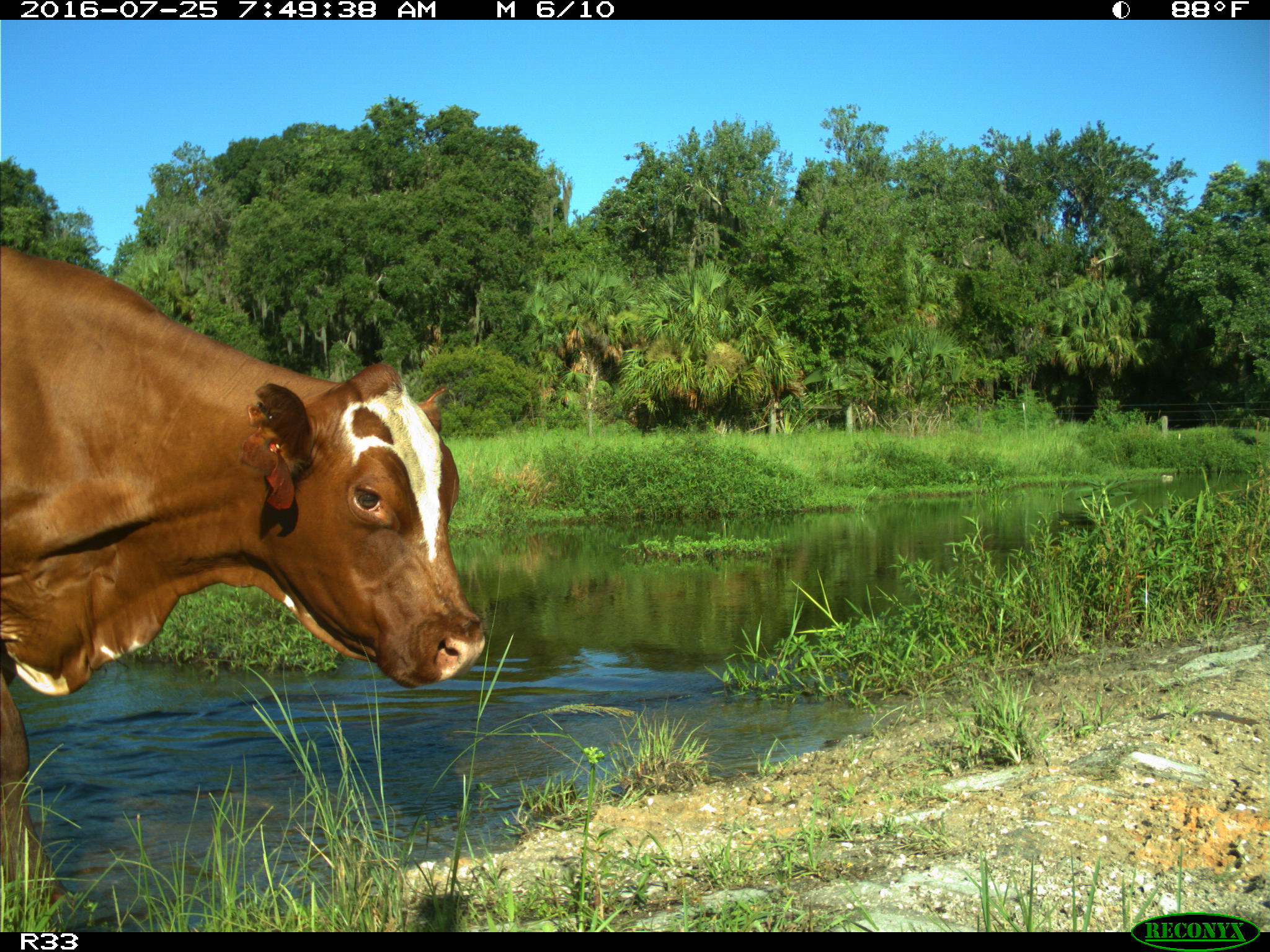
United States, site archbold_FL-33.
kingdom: Animalia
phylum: Chordata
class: Mammalia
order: Artiodactyla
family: Bovidae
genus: Bos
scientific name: Bos taurus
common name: domestic cow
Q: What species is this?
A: Bos taurus (domestic cow).